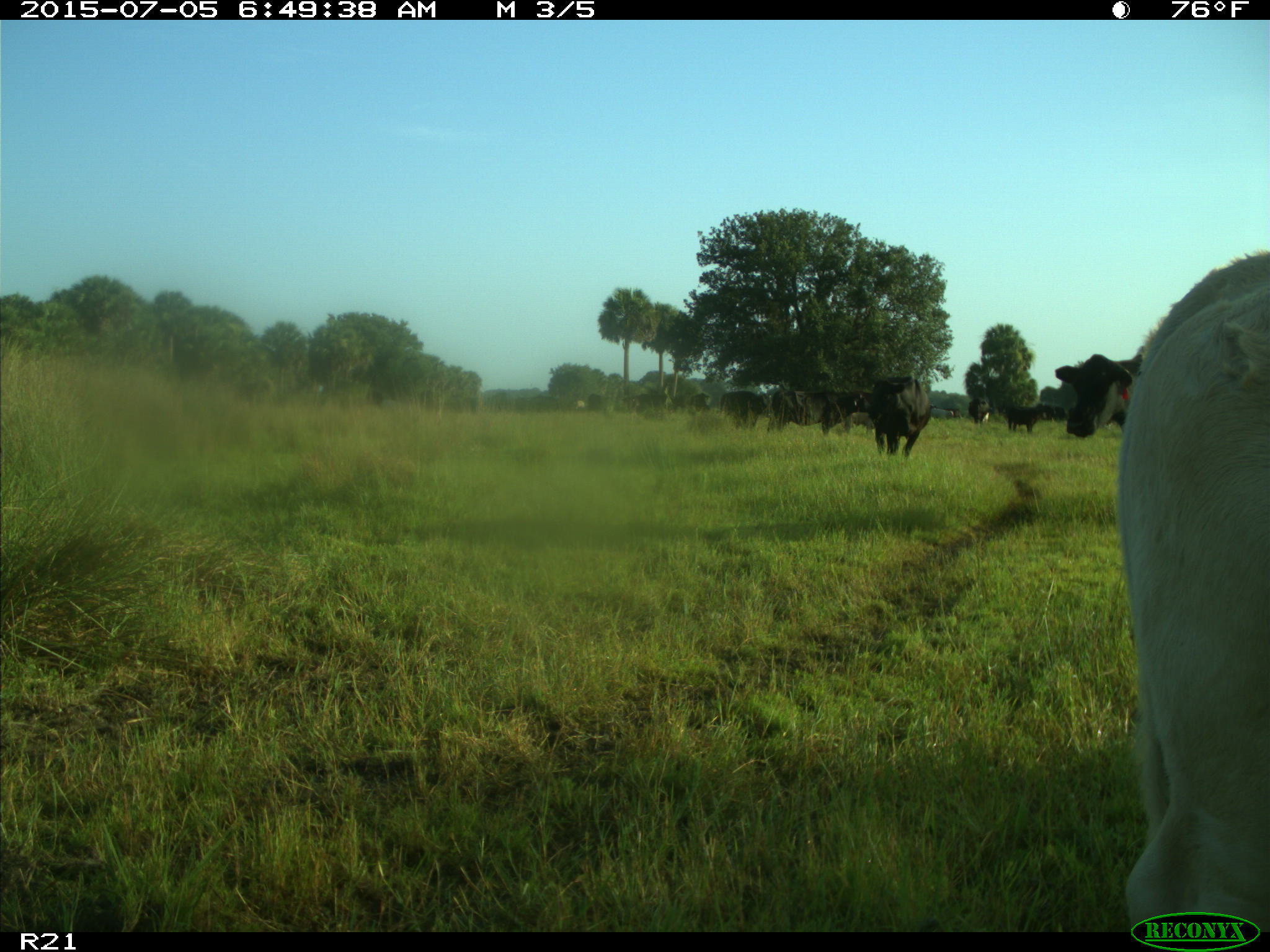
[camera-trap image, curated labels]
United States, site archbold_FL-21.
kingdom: Animalia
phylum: Chordata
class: Mammalia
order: Artiodactyla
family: Bovidae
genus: Bos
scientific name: Bos taurus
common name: domestic cow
Bos taurus (domestic cow).